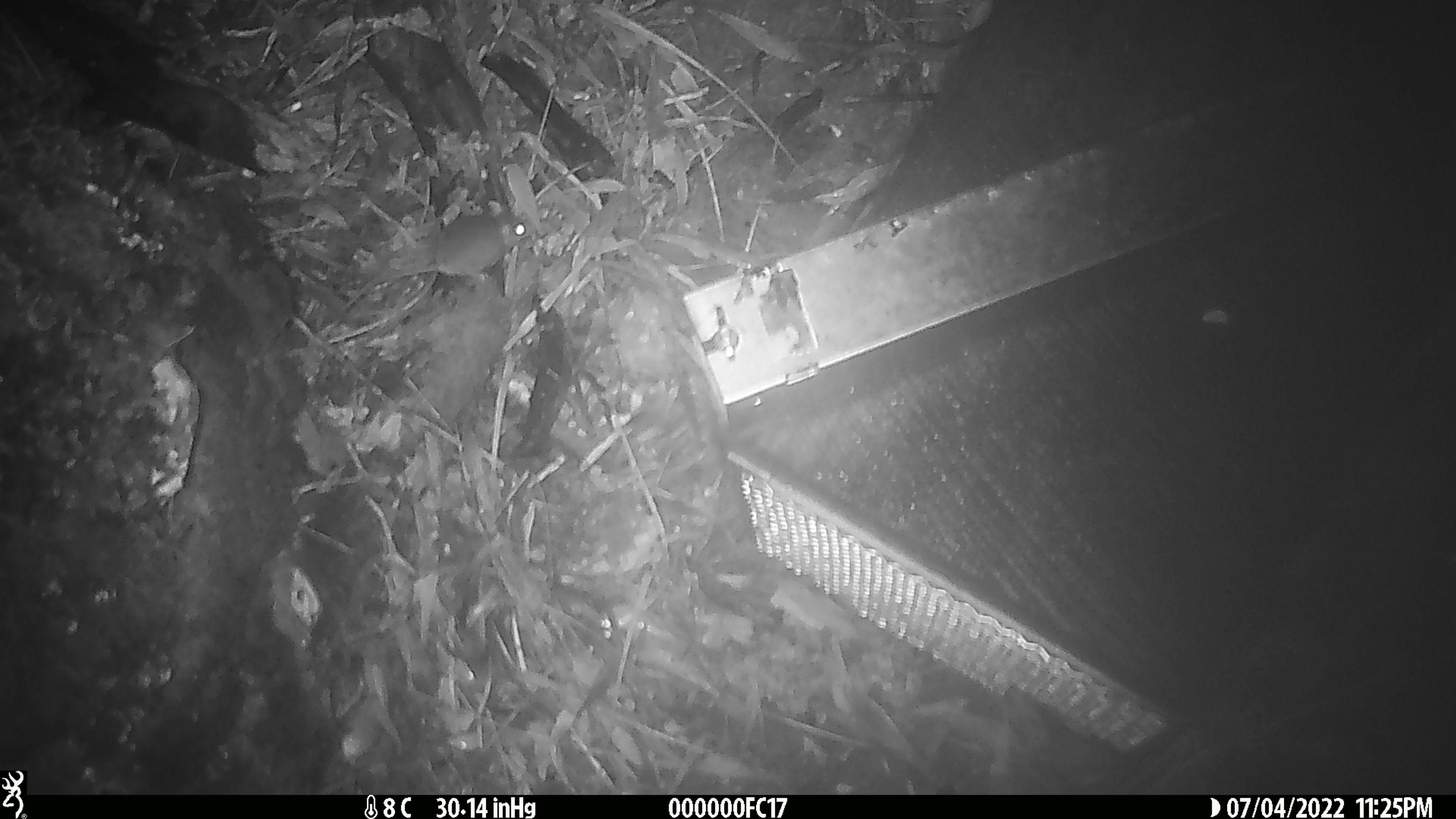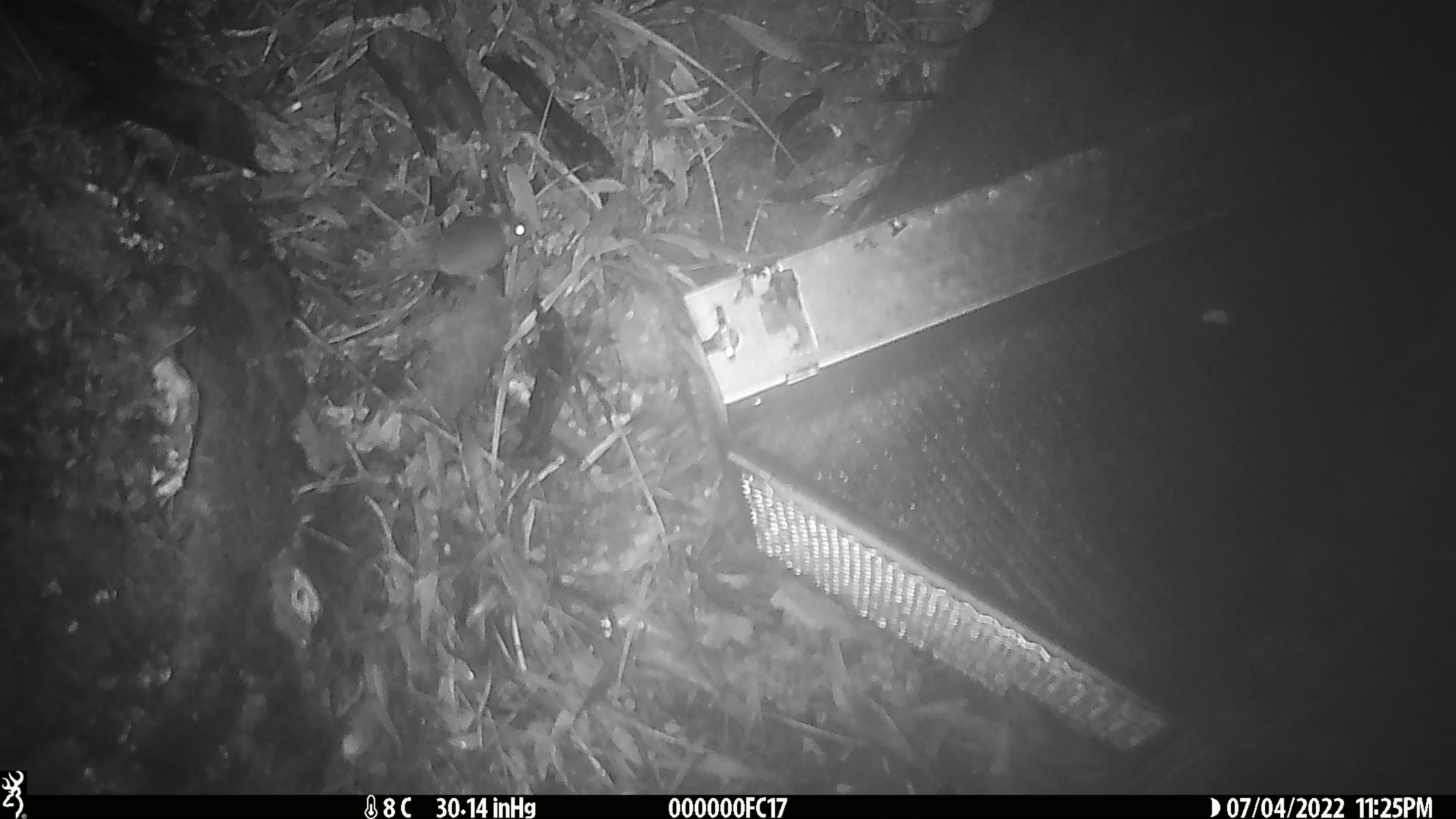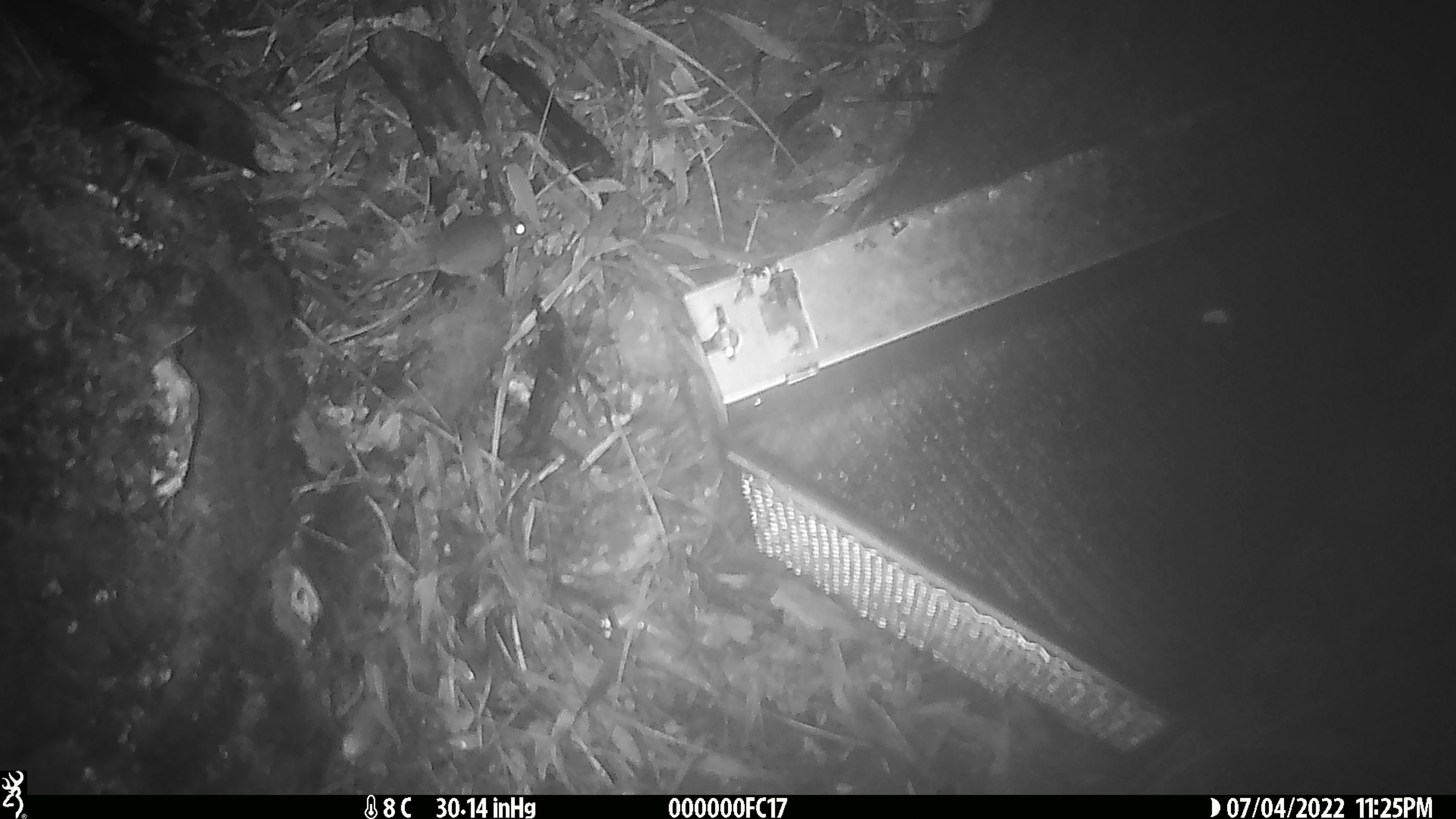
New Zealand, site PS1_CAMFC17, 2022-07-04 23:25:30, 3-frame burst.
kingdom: Animalia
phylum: Chordata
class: Mammalia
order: Rodentia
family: Muridae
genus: Mus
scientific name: Mus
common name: mouse